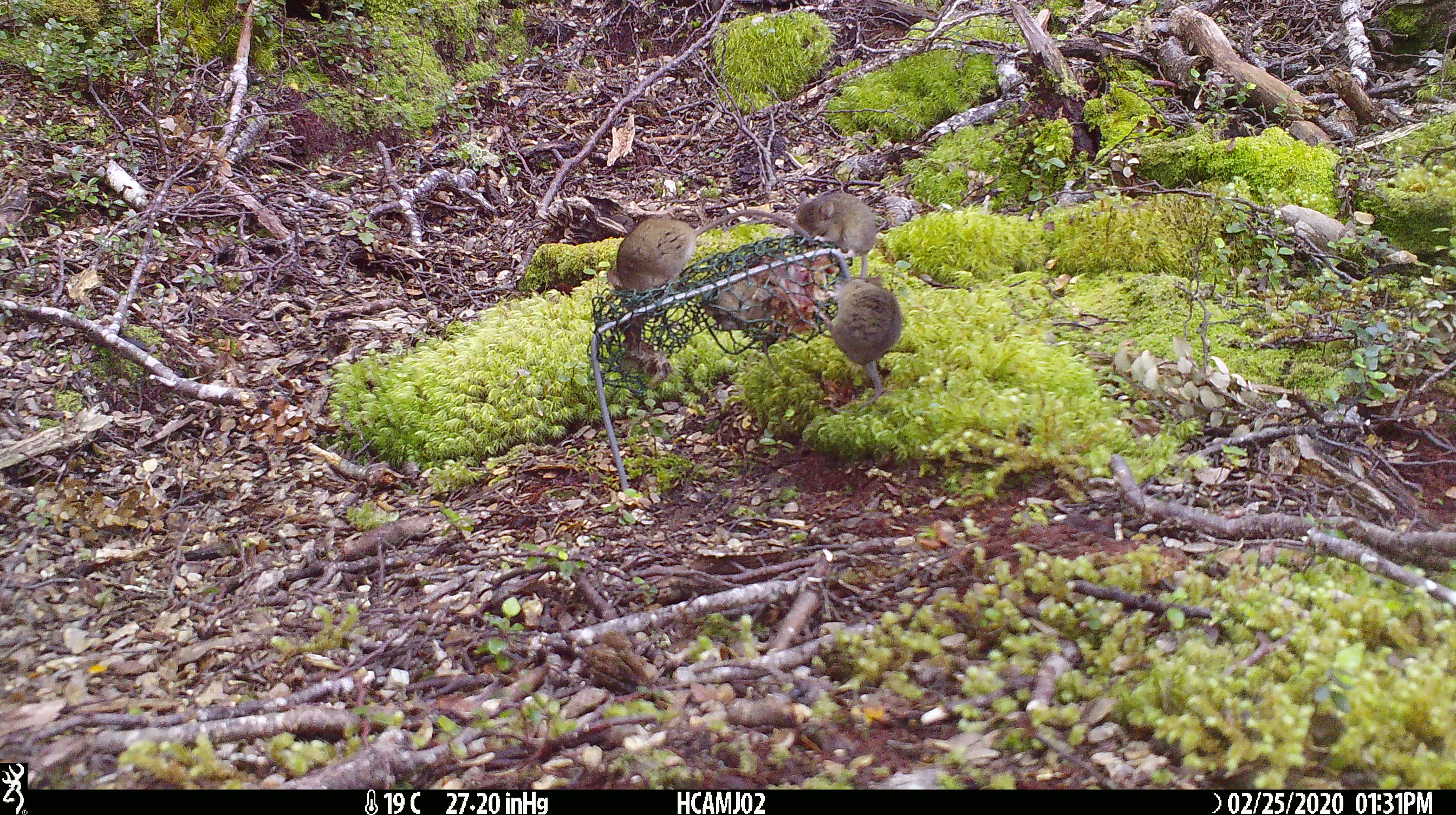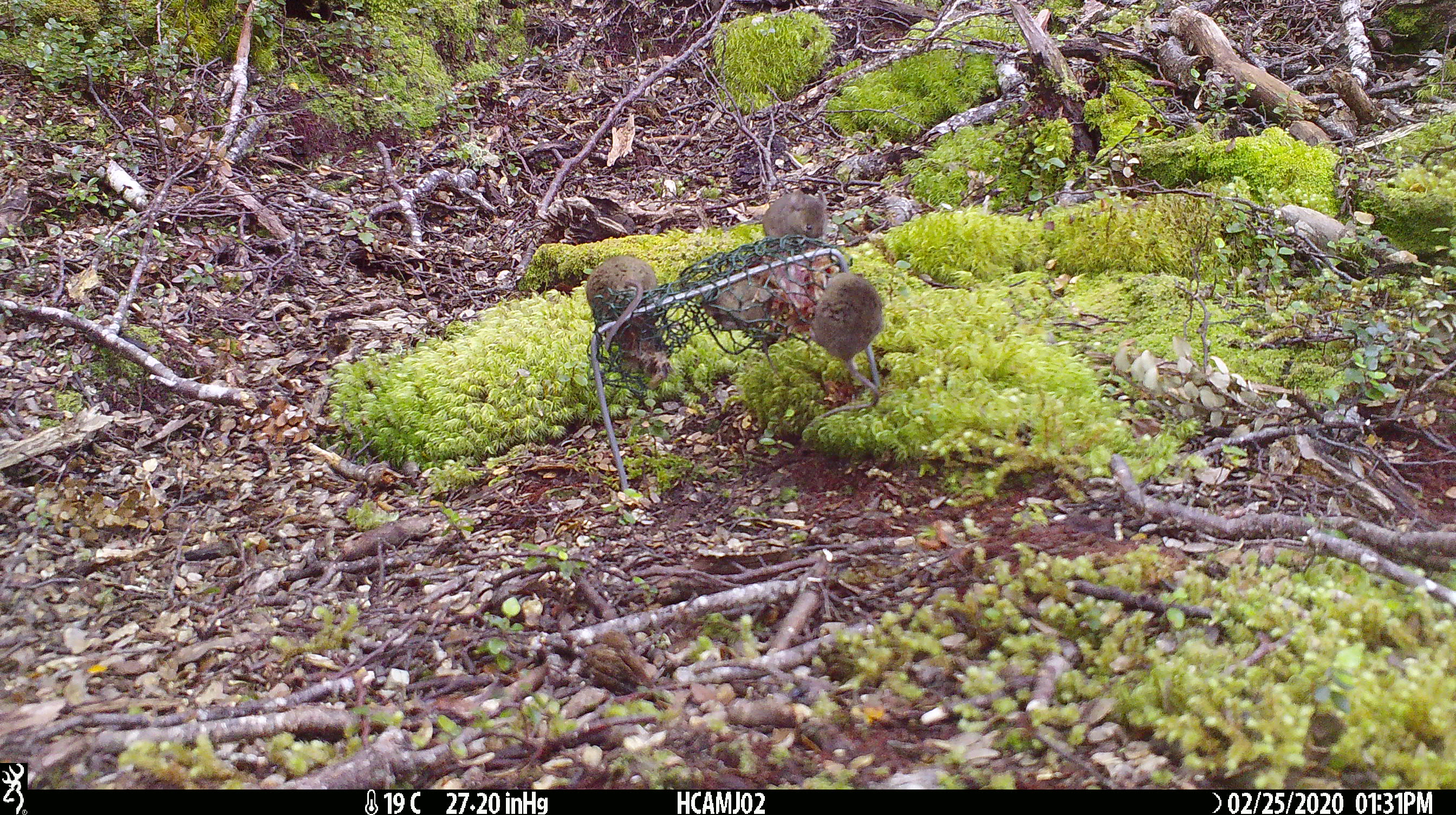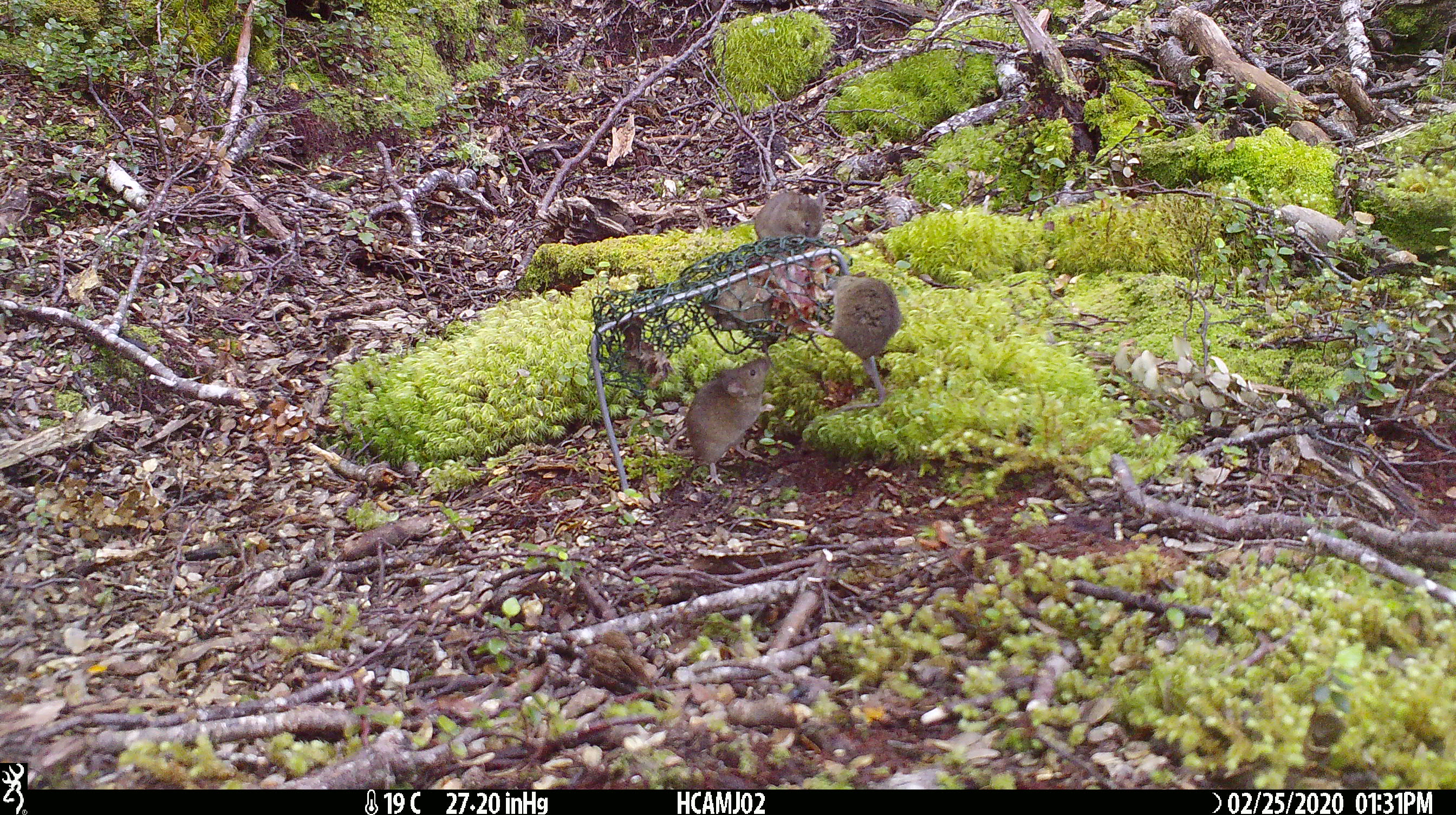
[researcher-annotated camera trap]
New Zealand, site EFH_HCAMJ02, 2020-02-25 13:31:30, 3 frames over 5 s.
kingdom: Animalia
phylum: Chordata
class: Mammalia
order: Rodentia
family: Muridae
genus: Mus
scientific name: Mus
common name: mouse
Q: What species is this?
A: Mouse (Mus).